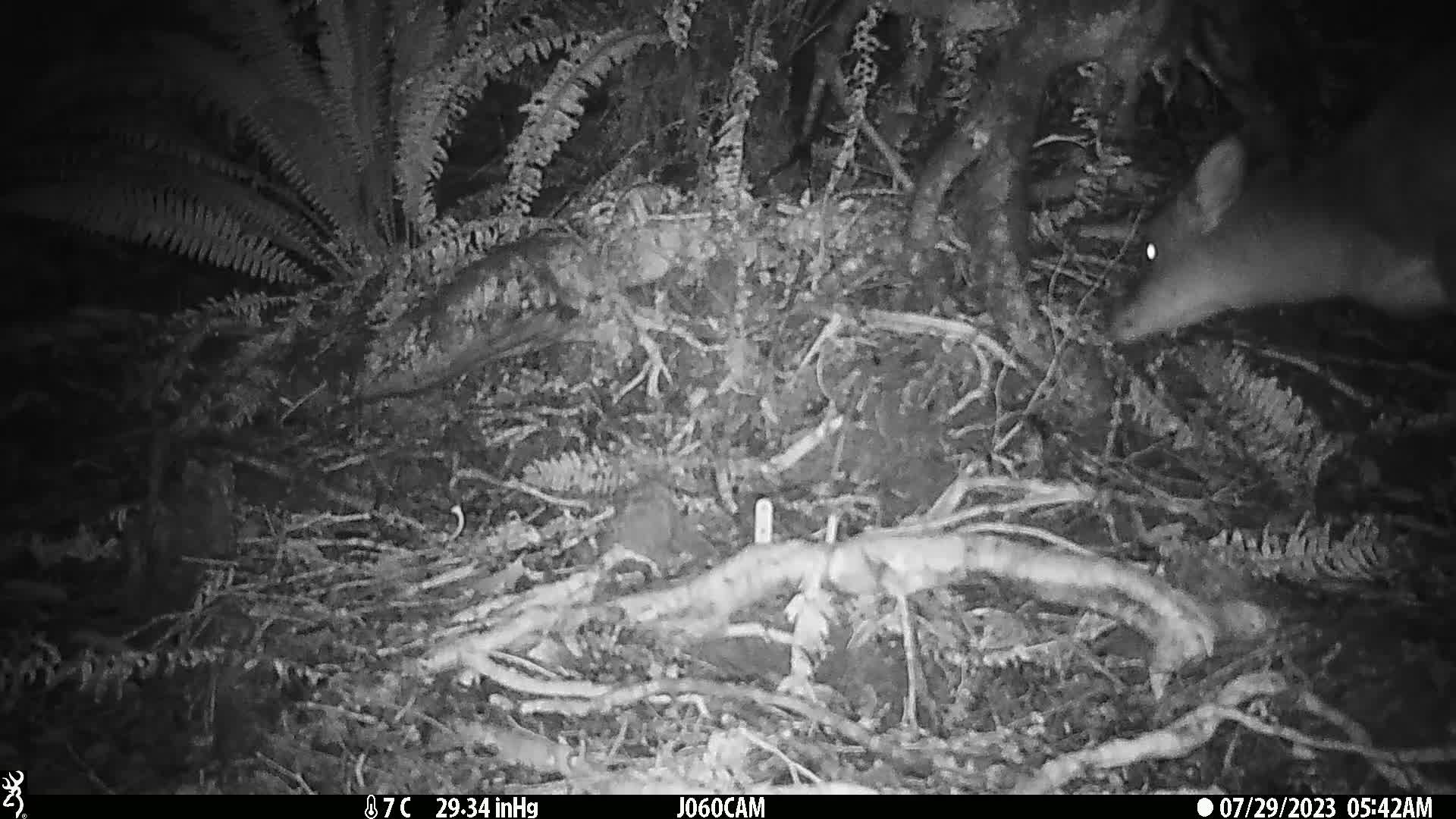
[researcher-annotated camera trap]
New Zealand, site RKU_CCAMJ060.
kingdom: Animalia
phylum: Chordata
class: Mammalia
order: Artiodactyla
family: Cervidae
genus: Odocoileus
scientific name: Odocoileus virginianus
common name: white-tailed deer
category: white tailed deer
White tailed deer (white-tailed deer) (Odocoileus virginianus).